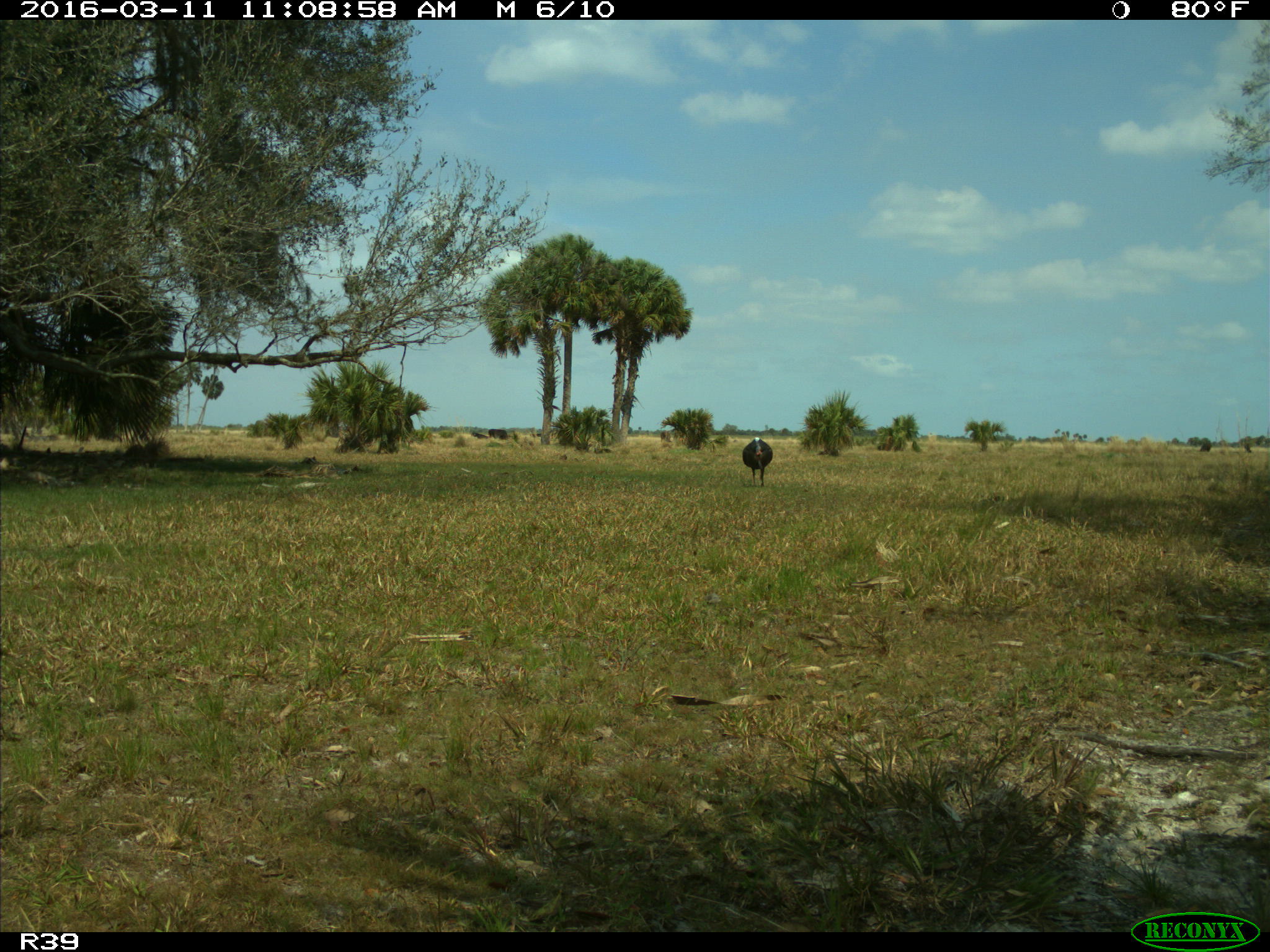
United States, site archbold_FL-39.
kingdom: Animalia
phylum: Chordata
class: Aves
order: Galliformes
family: Phasianidae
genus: Meleagris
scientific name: Meleagris gallopavo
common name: wild turkey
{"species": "Meleagris gallopavo (wild turkey)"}